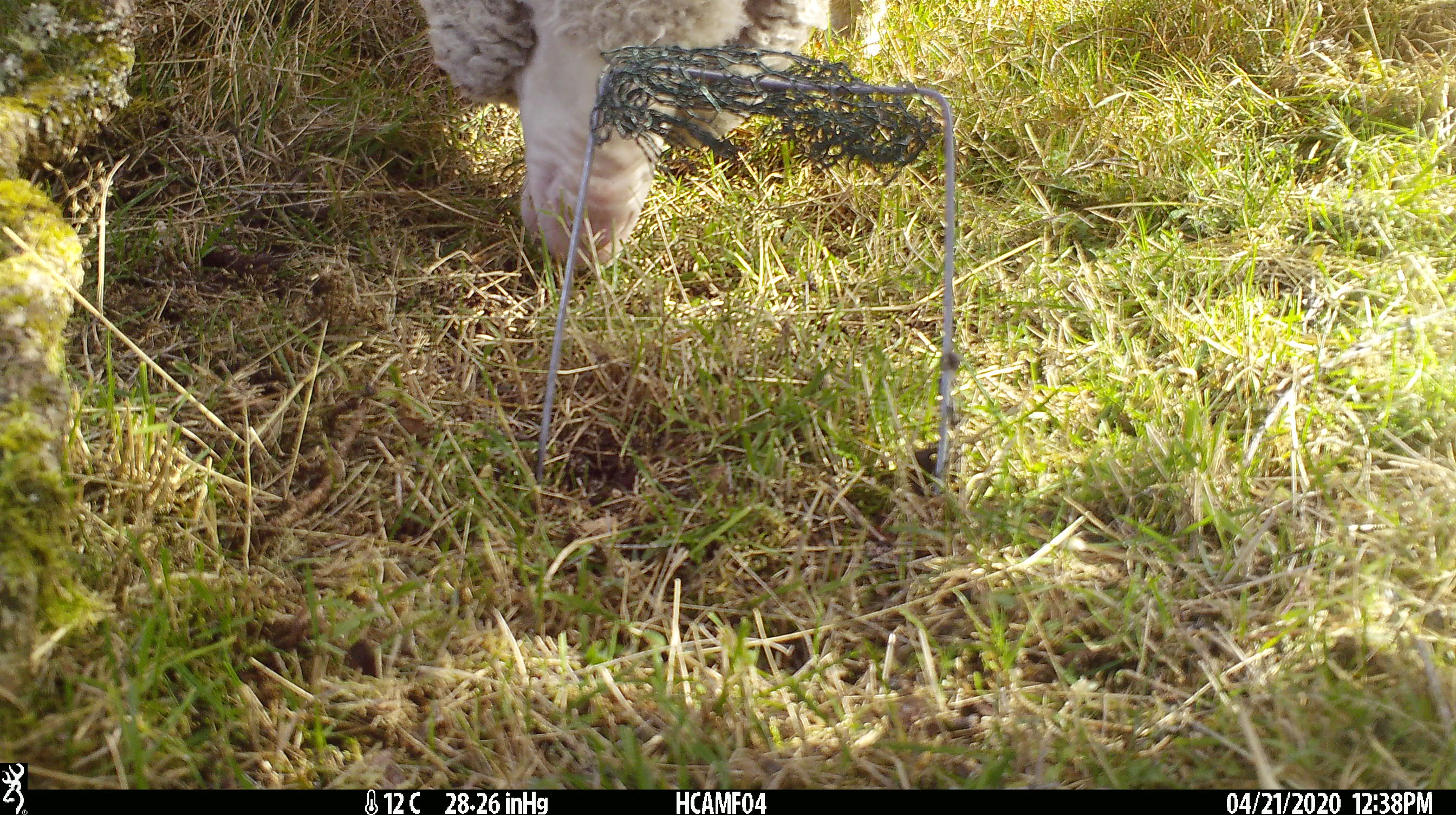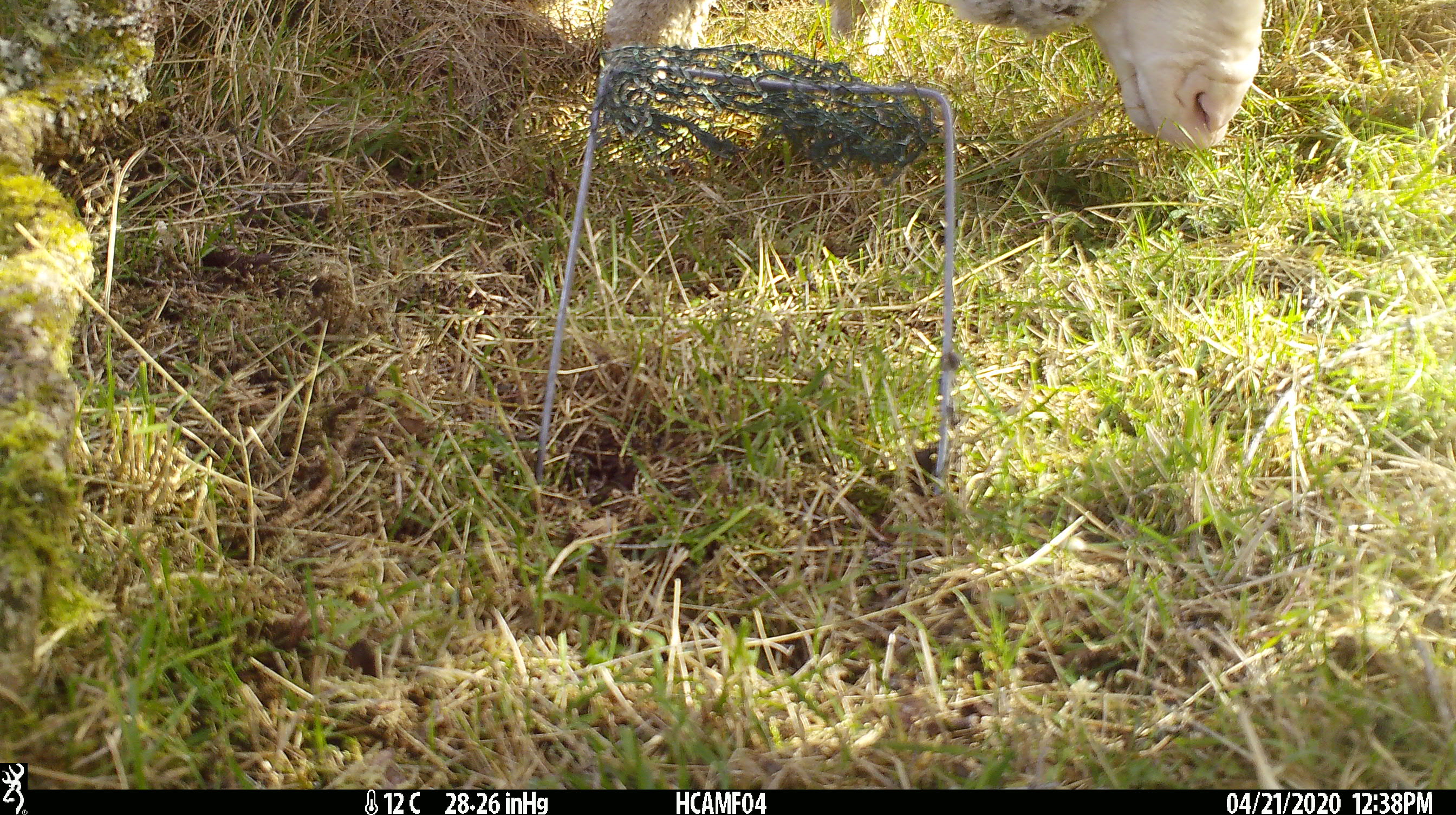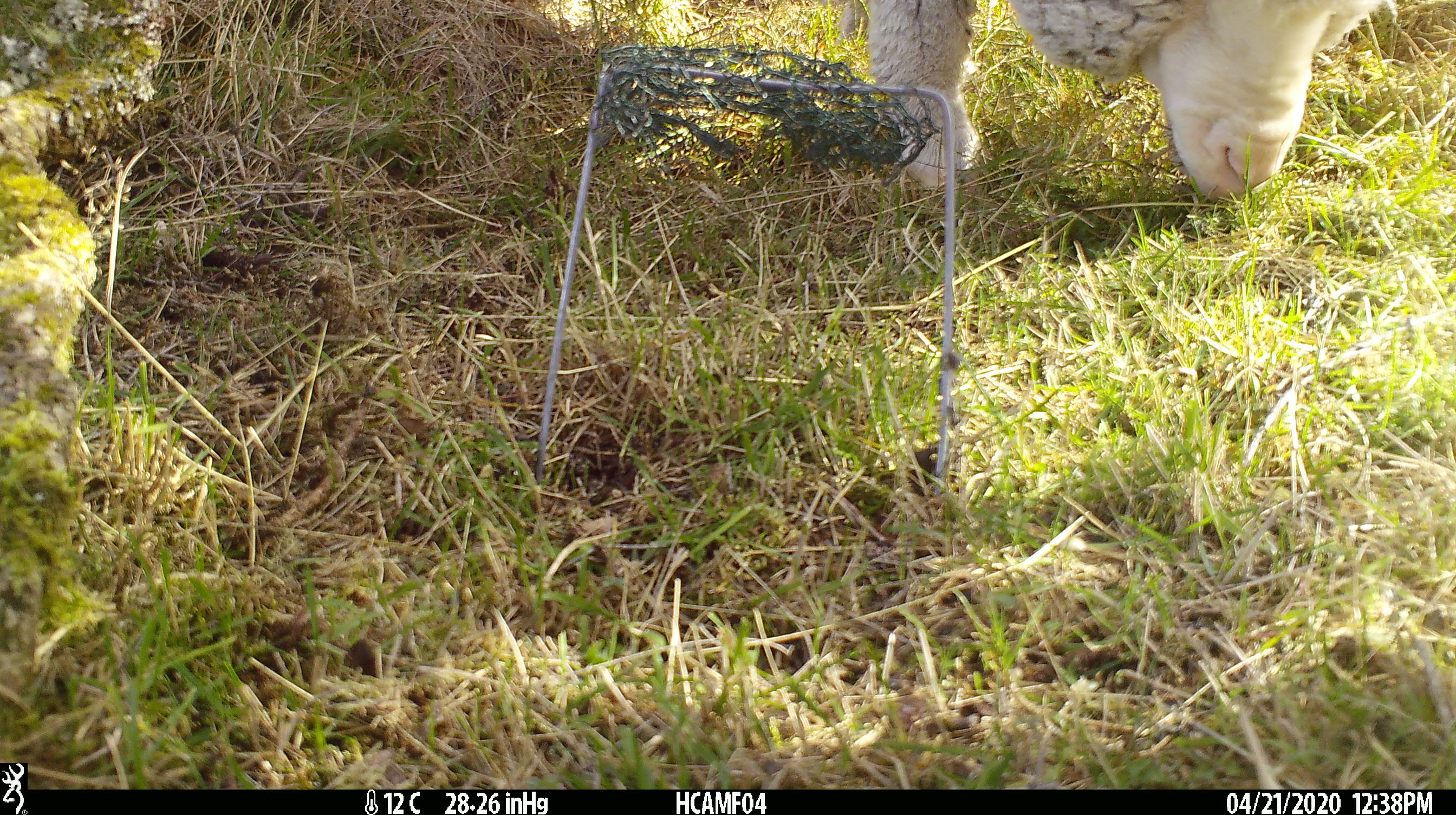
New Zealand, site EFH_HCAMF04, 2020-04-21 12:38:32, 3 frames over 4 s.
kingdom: Animalia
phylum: Chordata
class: Mammalia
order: Artiodactyla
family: Bovidae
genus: Ovis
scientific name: Ovis aries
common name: domestic sheep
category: sheep